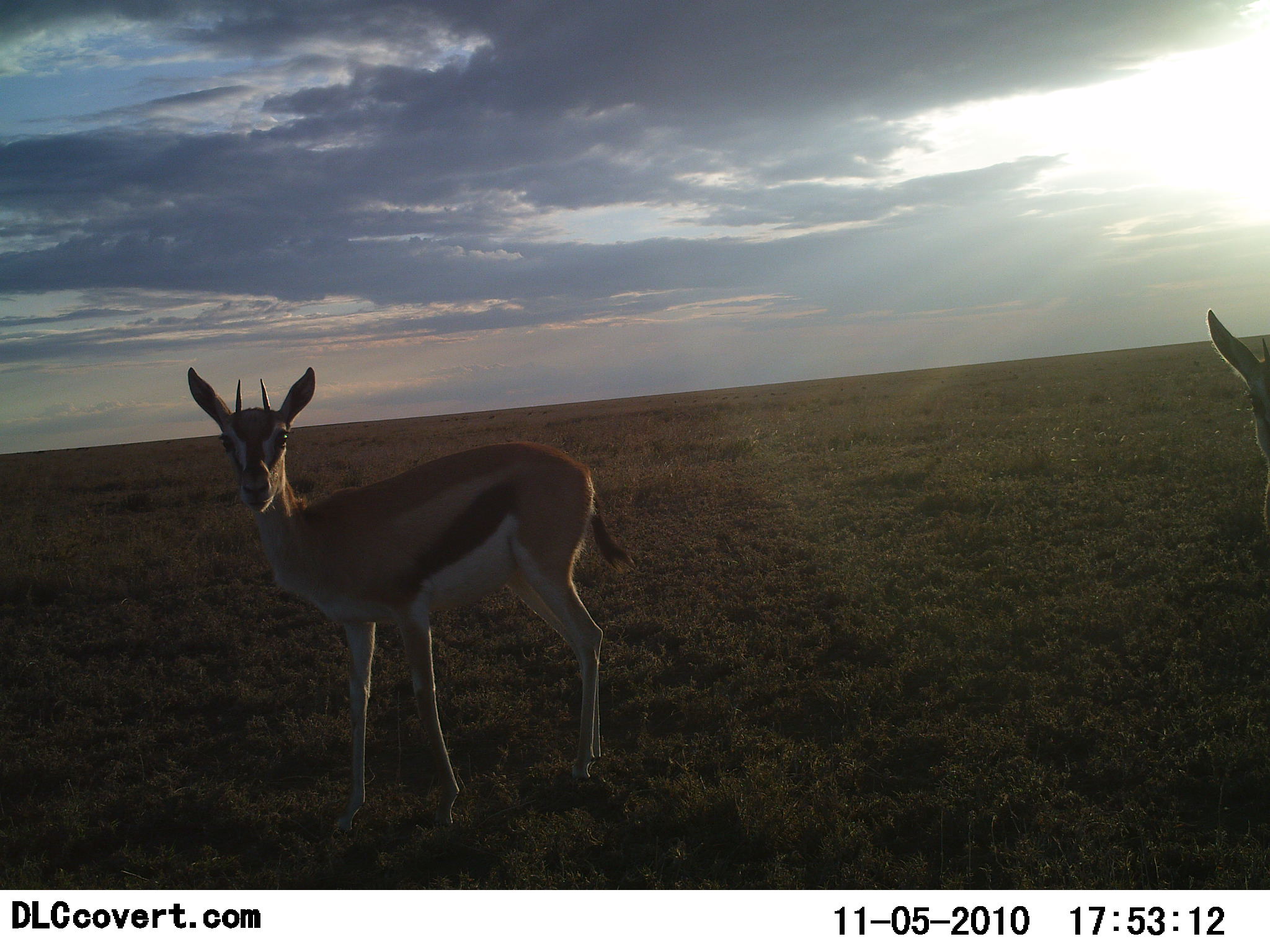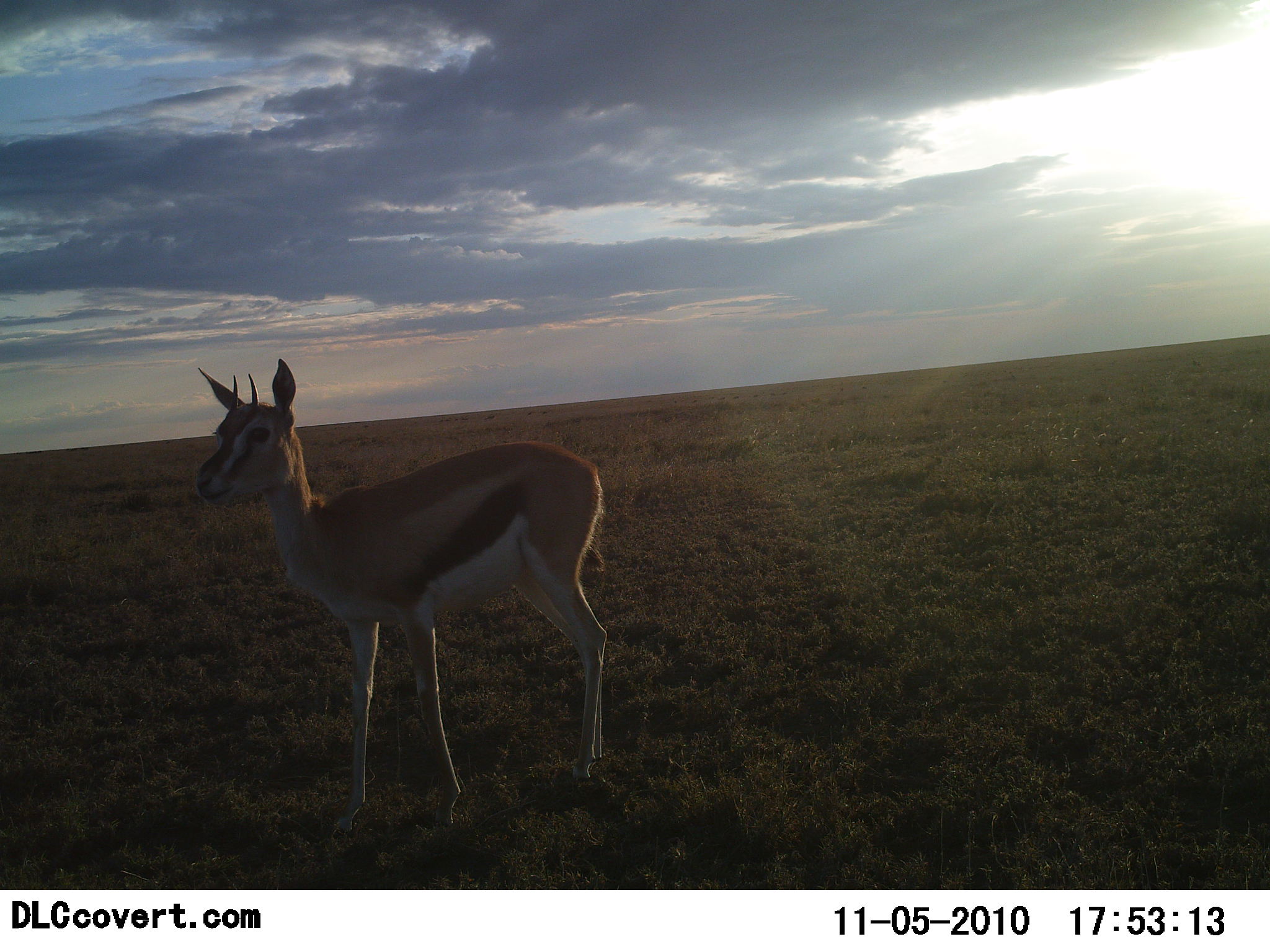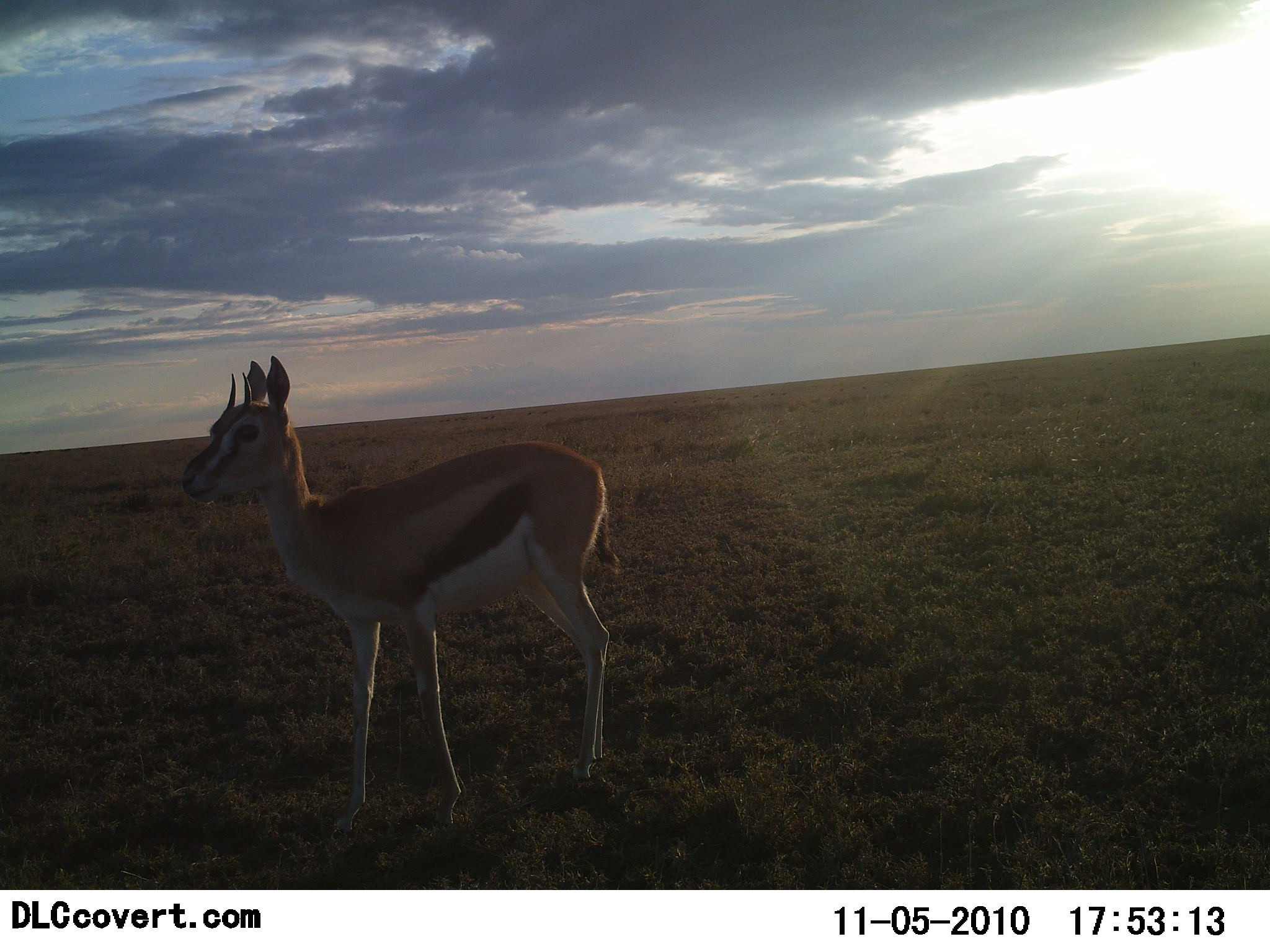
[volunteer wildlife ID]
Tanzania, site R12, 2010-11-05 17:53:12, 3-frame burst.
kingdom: Animalia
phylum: Chordata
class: Mammalia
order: Artiodactyla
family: Bovidae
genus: Eudorcas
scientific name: Eudorcas thomsonii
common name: thomson's gazelle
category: gazellethomsons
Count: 2.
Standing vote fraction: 100%.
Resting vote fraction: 0%.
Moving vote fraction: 17%.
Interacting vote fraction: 0%.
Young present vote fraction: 17%.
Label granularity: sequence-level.